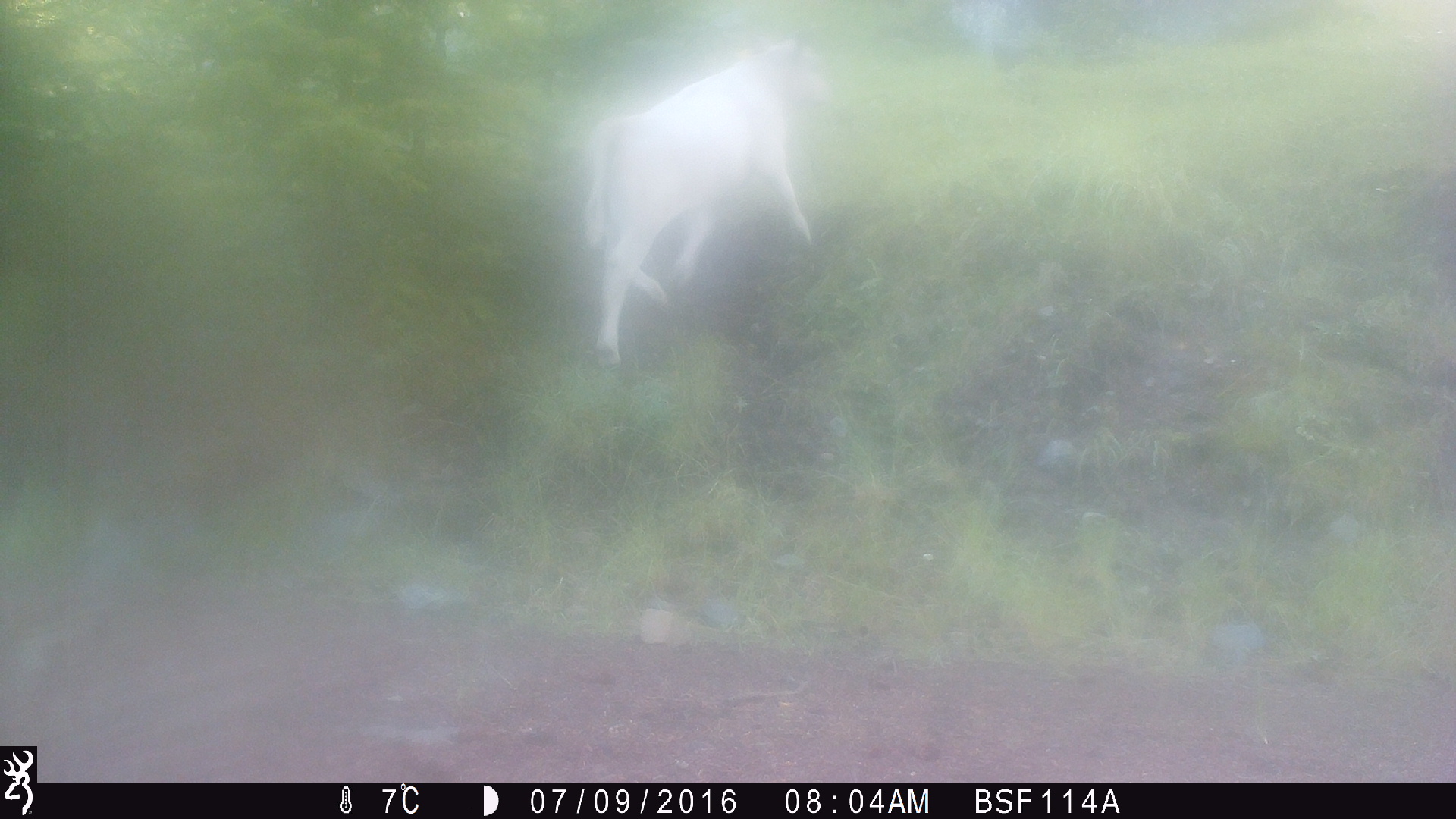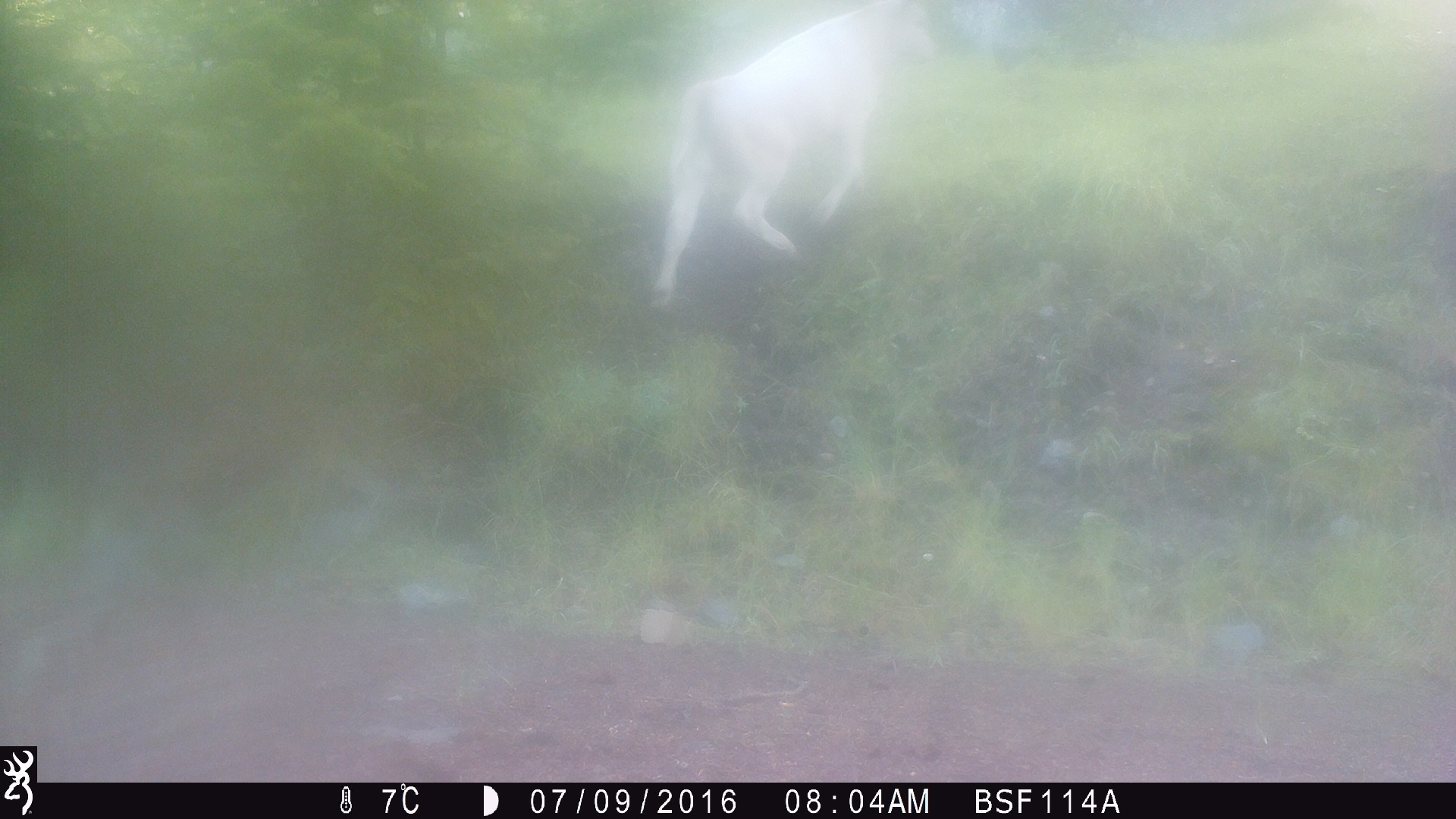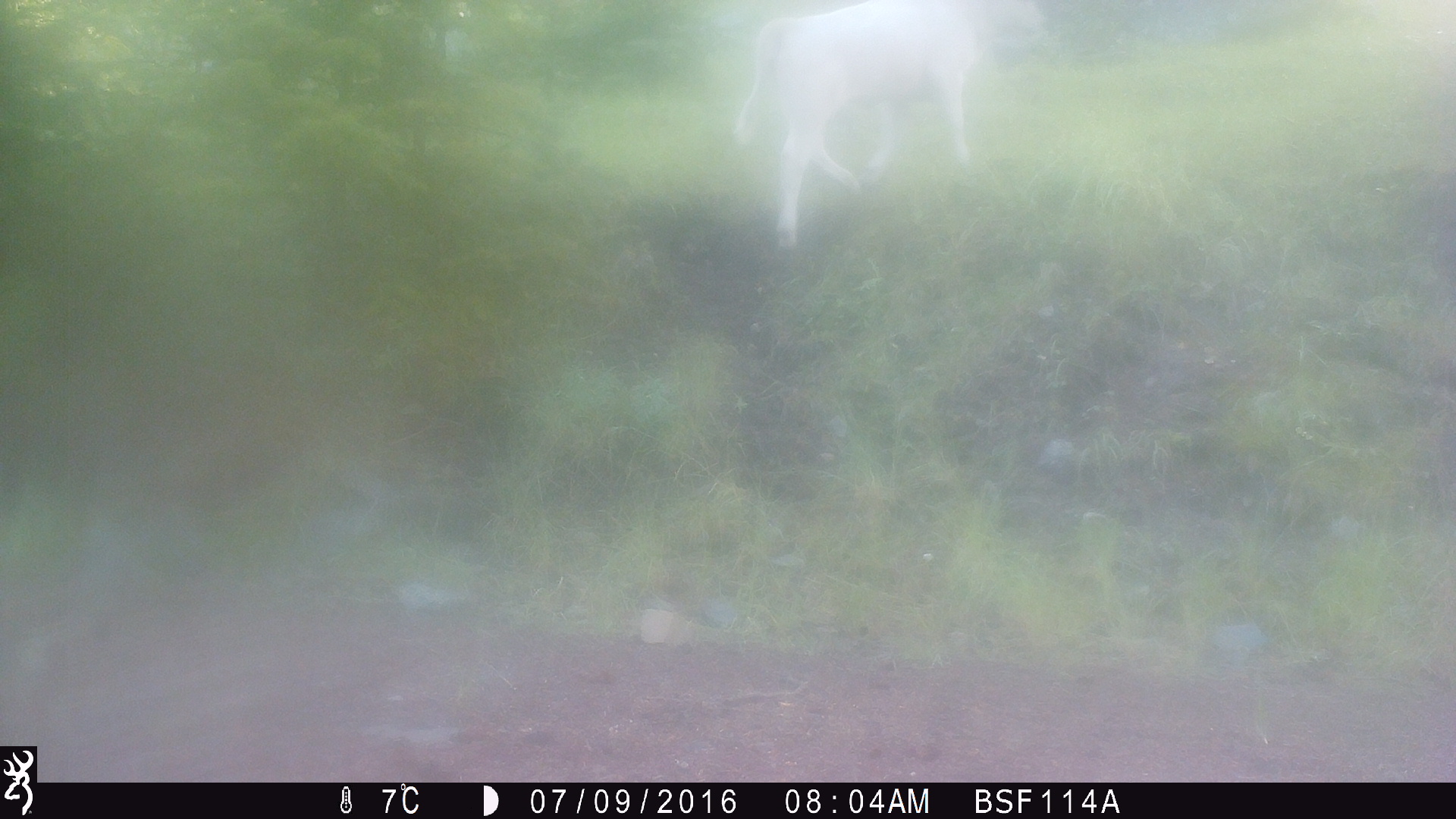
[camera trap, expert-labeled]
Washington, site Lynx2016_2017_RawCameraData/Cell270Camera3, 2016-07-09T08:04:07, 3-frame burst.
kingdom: Animalia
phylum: Chordata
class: Mammalia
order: Artiodactyla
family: Bovidae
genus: Bos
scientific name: Bos taurus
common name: domestic cattle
Domestic cattle (Bos taurus). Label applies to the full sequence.